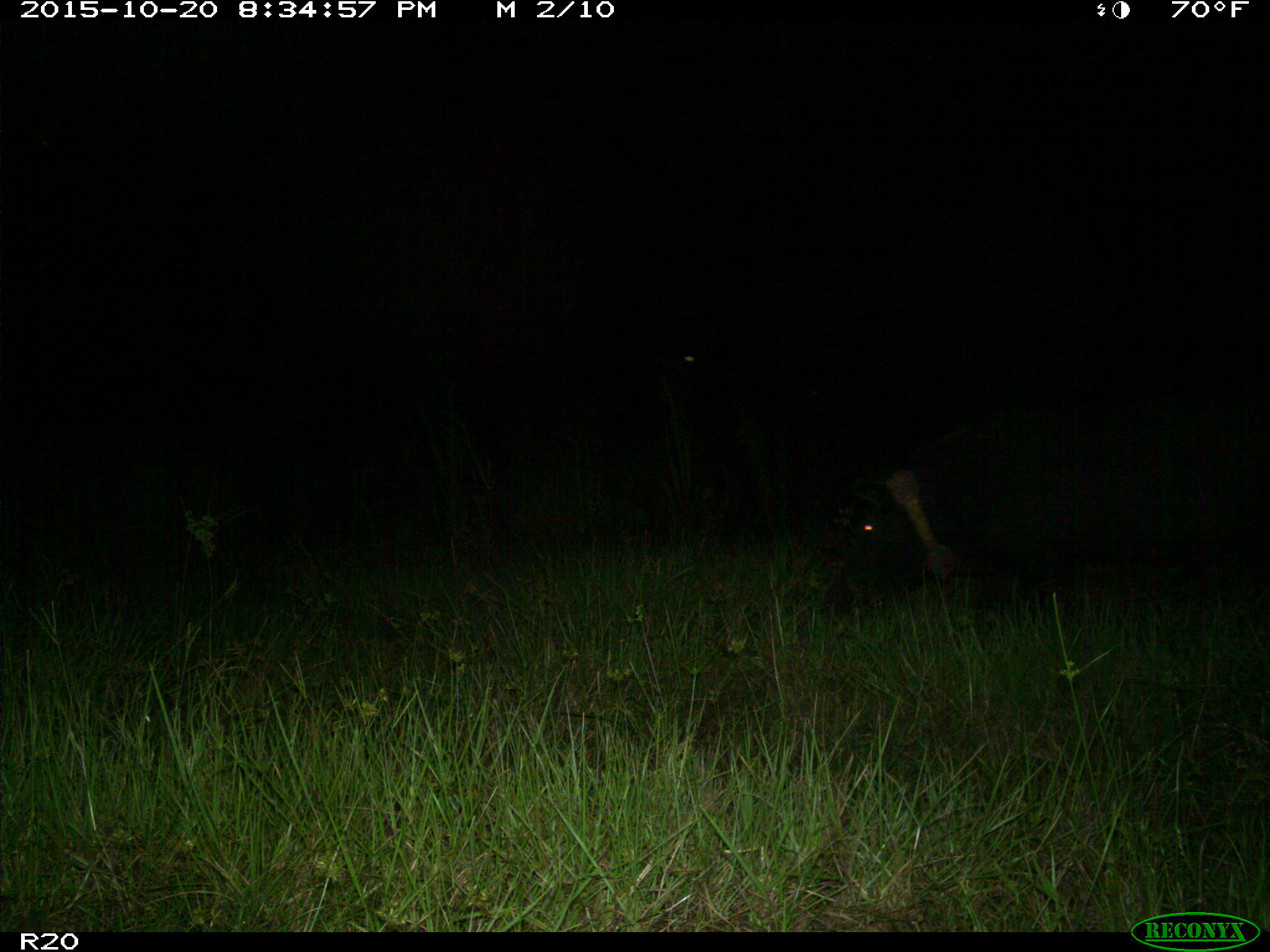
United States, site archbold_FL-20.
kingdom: Animalia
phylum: Chordata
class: Mammalia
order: Artiodactyla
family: Suidae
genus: Sus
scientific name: Sus scrofa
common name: wild boar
Sus scrofa (wild boar).